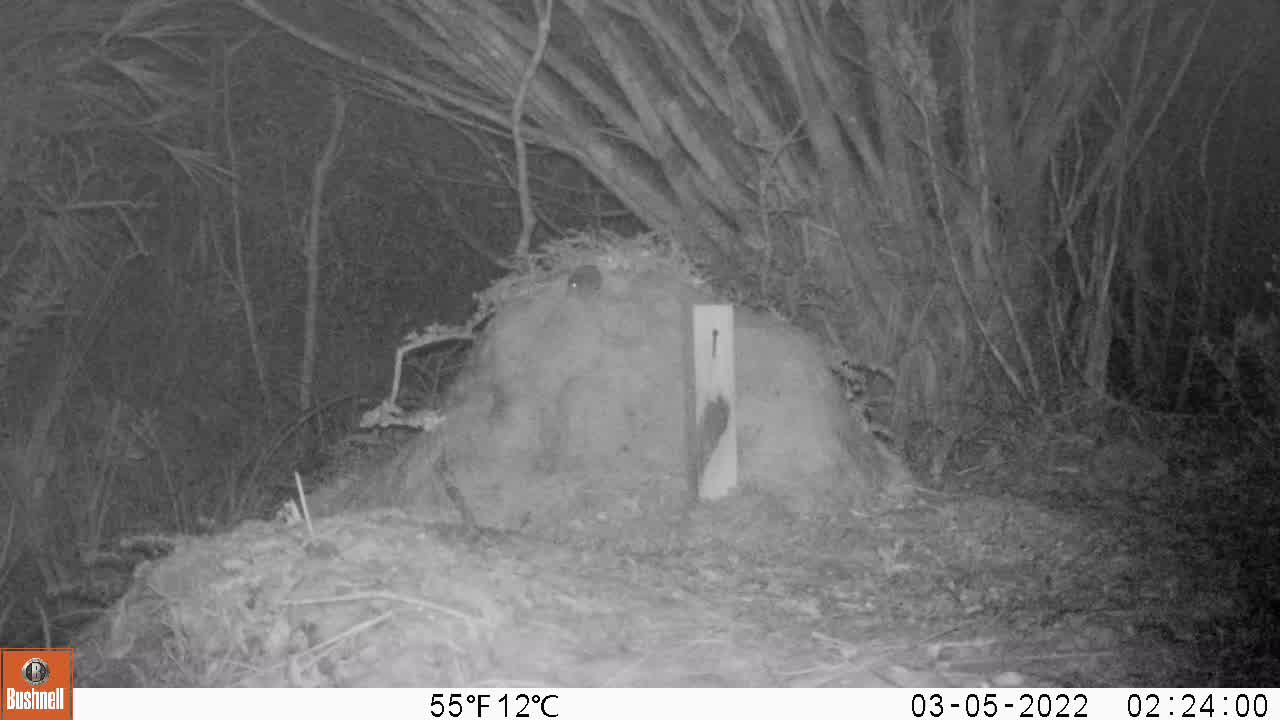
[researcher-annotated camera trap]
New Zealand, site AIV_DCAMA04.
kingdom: Animalia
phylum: Chordata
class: Mammalia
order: Rodentia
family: Muridae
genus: Mus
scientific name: Mus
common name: mouse